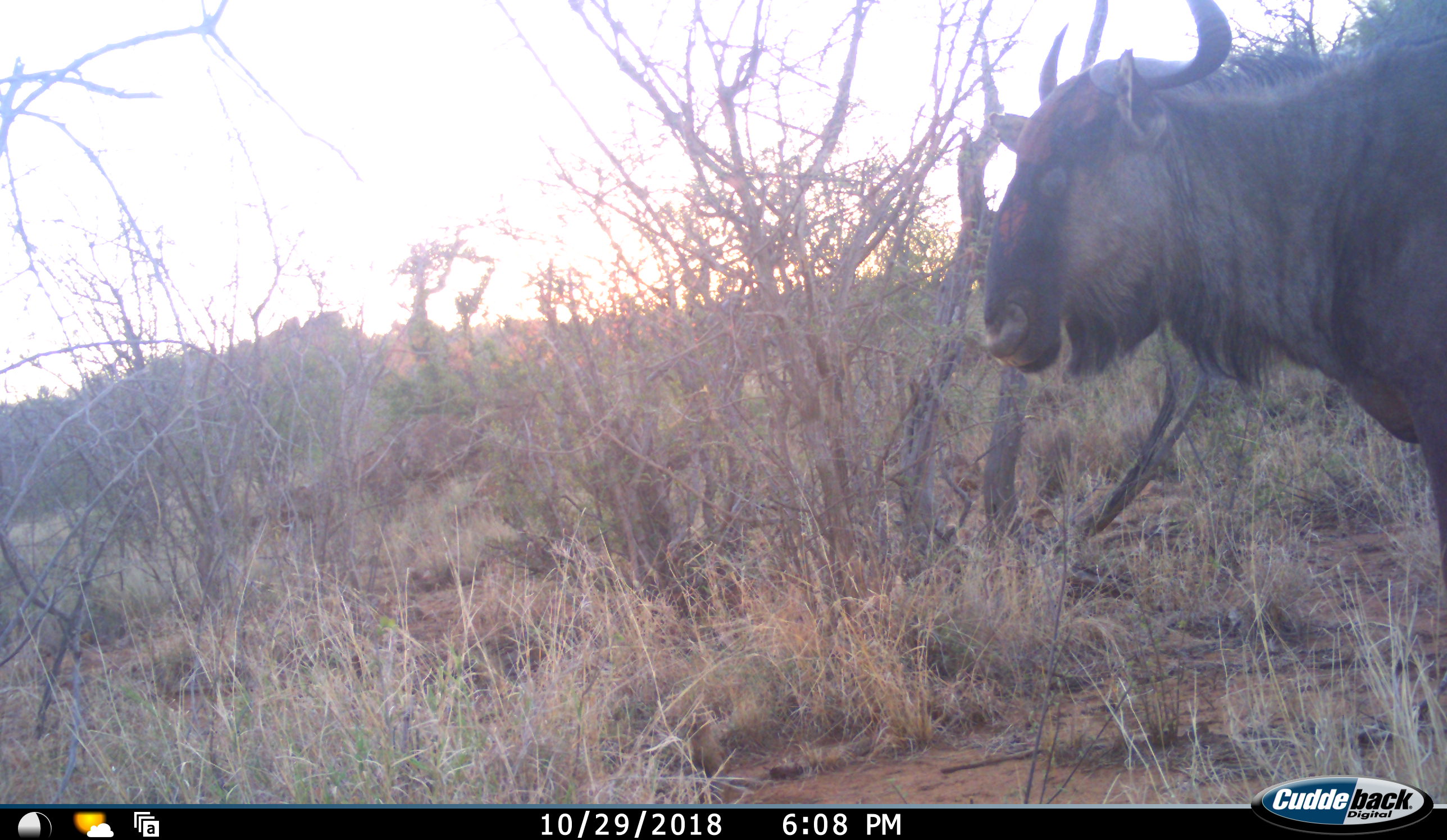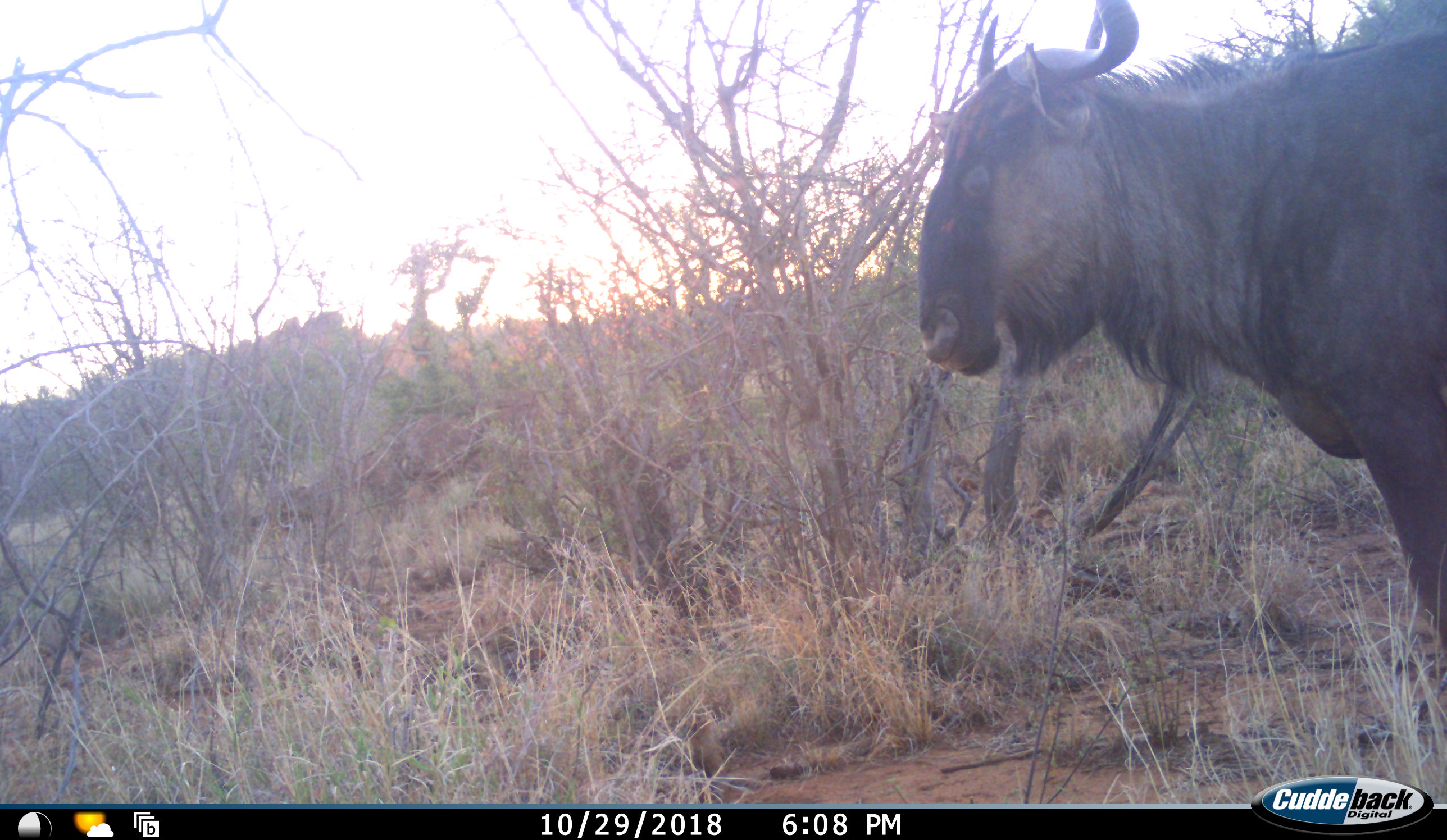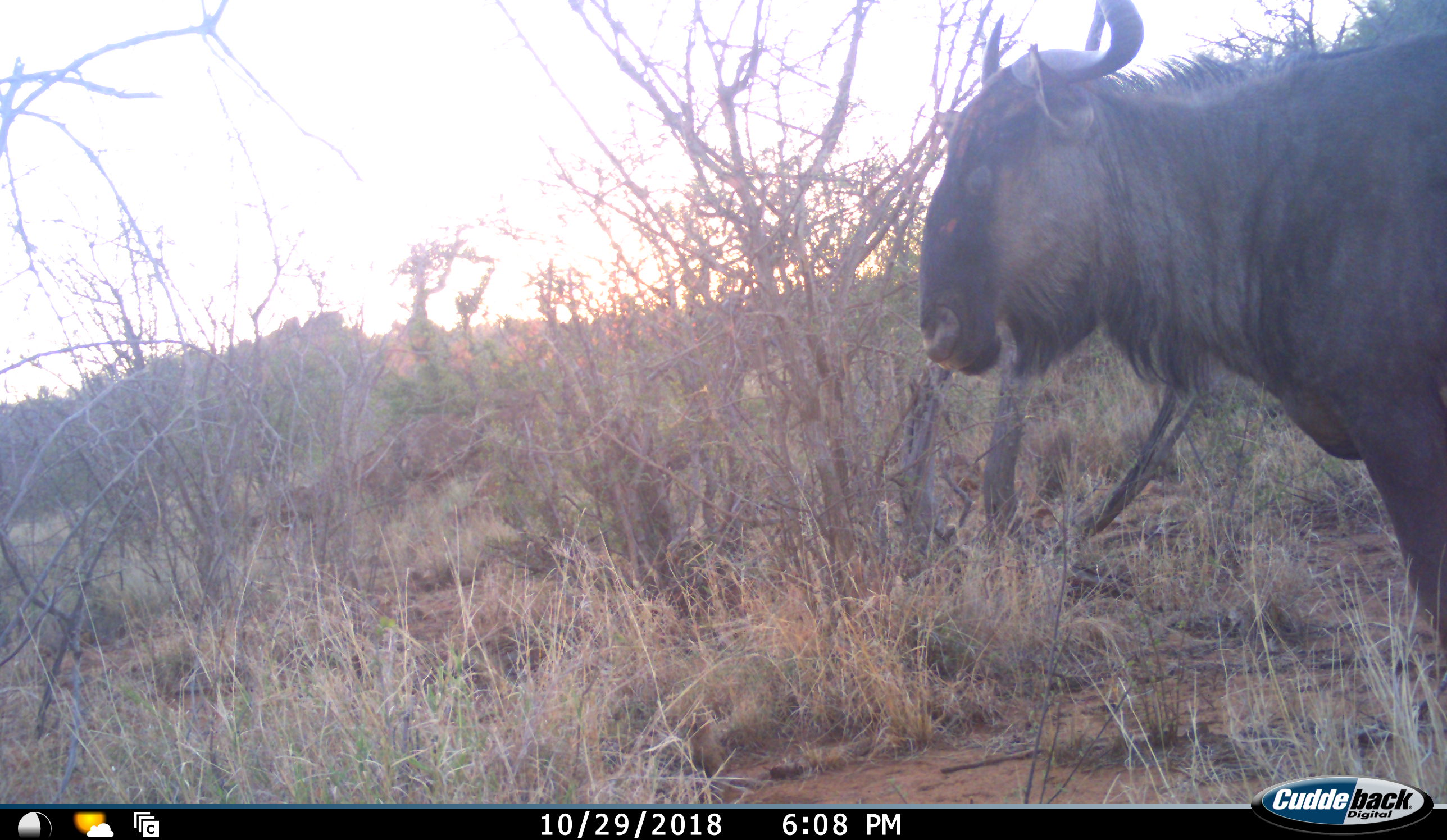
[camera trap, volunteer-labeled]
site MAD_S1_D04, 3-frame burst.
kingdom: Animalia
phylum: Chordata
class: Mammalia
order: Artiodactyla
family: Bovidae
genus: Connochaetes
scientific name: Connochaetes taurinus taurinus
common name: blue wildebeest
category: wildebeestblue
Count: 1.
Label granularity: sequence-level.